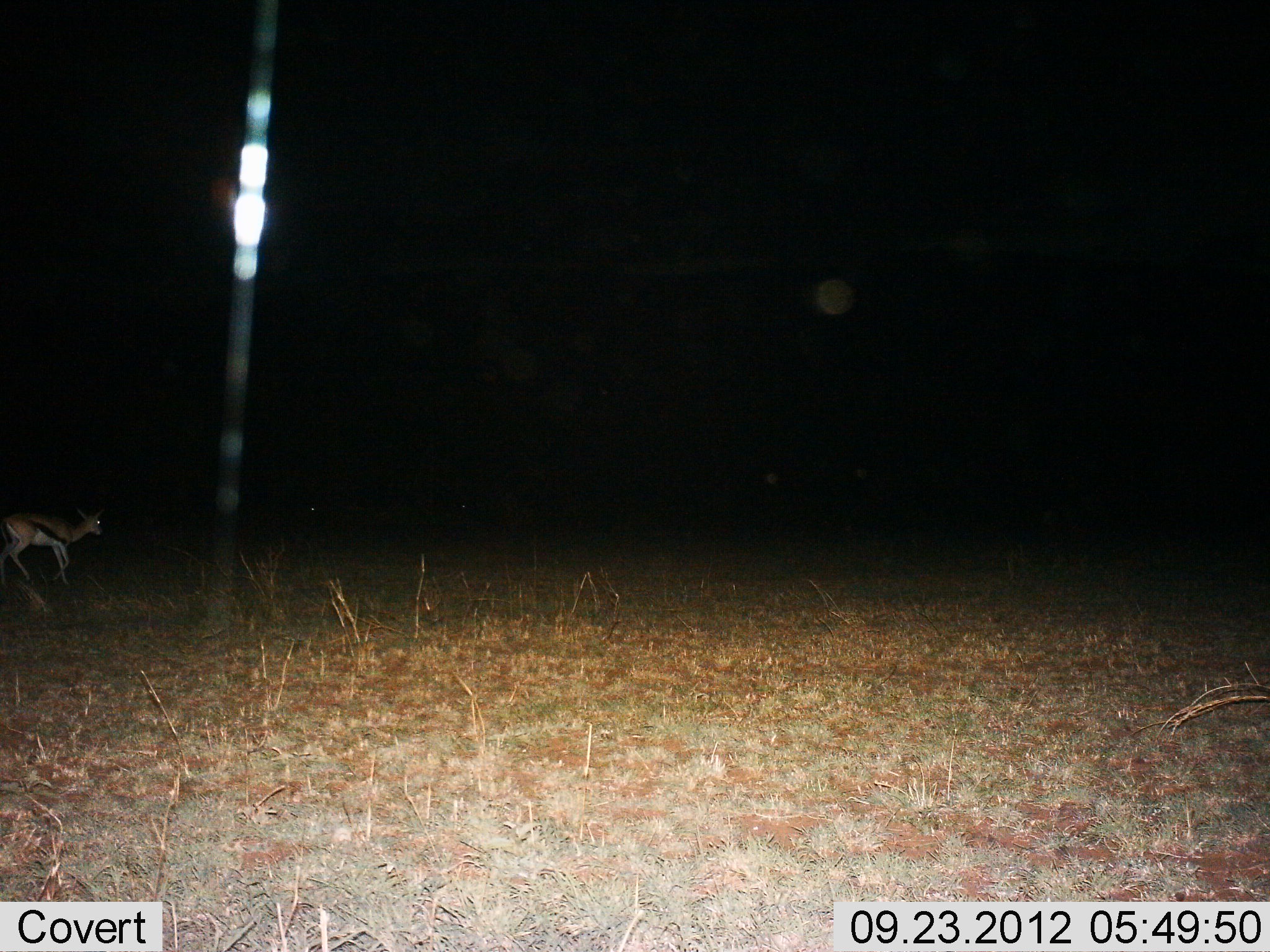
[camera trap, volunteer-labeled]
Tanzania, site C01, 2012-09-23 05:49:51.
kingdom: Animalia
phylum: Chordata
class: Mammalia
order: Artiodactyla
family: Bovidae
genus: Eudorcas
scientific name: Eudorcas thomsonii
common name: thomson's gazelle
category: gazellethomsons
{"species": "gazellethomsons (thomson's gazelle) (Eudorcas thomsonii)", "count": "1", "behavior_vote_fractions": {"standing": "50%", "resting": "0%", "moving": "50%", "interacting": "0%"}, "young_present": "0%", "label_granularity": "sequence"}